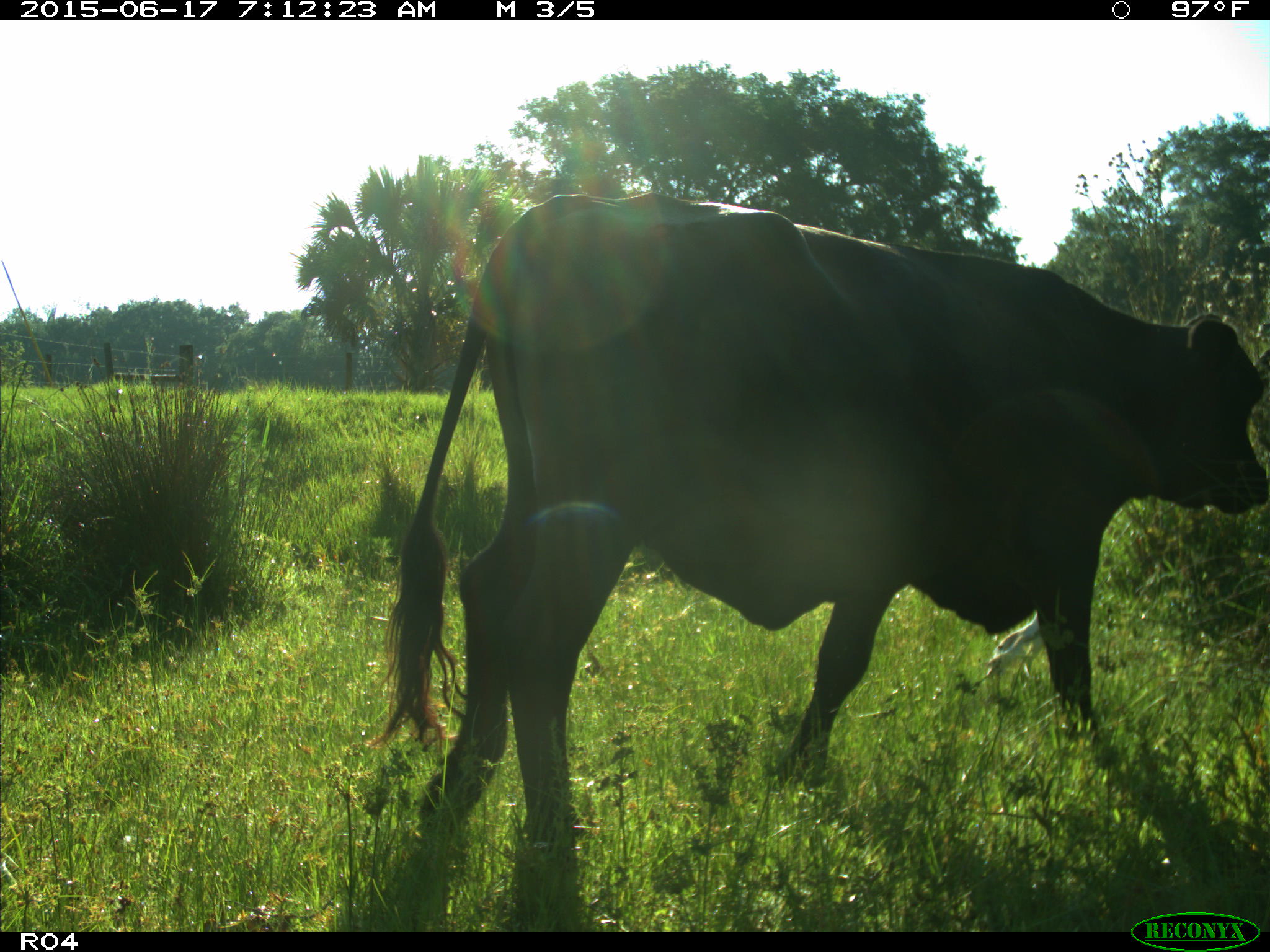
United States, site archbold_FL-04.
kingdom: Animalia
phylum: Chordata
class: Mammalia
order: Artiodactyla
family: Bovidae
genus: Bos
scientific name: Bos taurus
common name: domestic cow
Bos taurus (domestic cow).